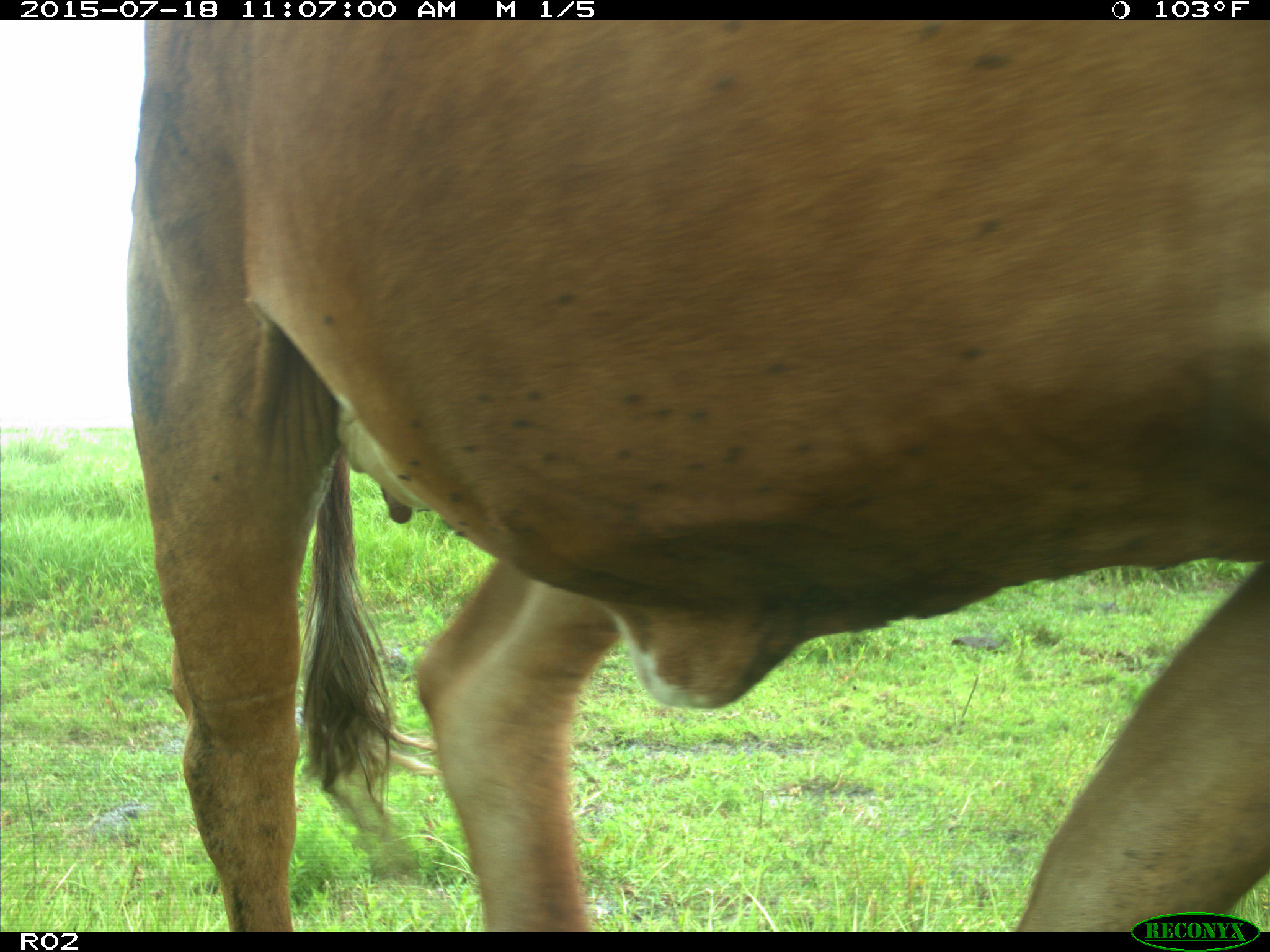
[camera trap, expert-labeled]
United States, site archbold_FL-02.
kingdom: Animalia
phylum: Chordata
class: Mammalia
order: Artiodactyla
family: Bovidae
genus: Bos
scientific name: Bos taurus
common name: domestic cow